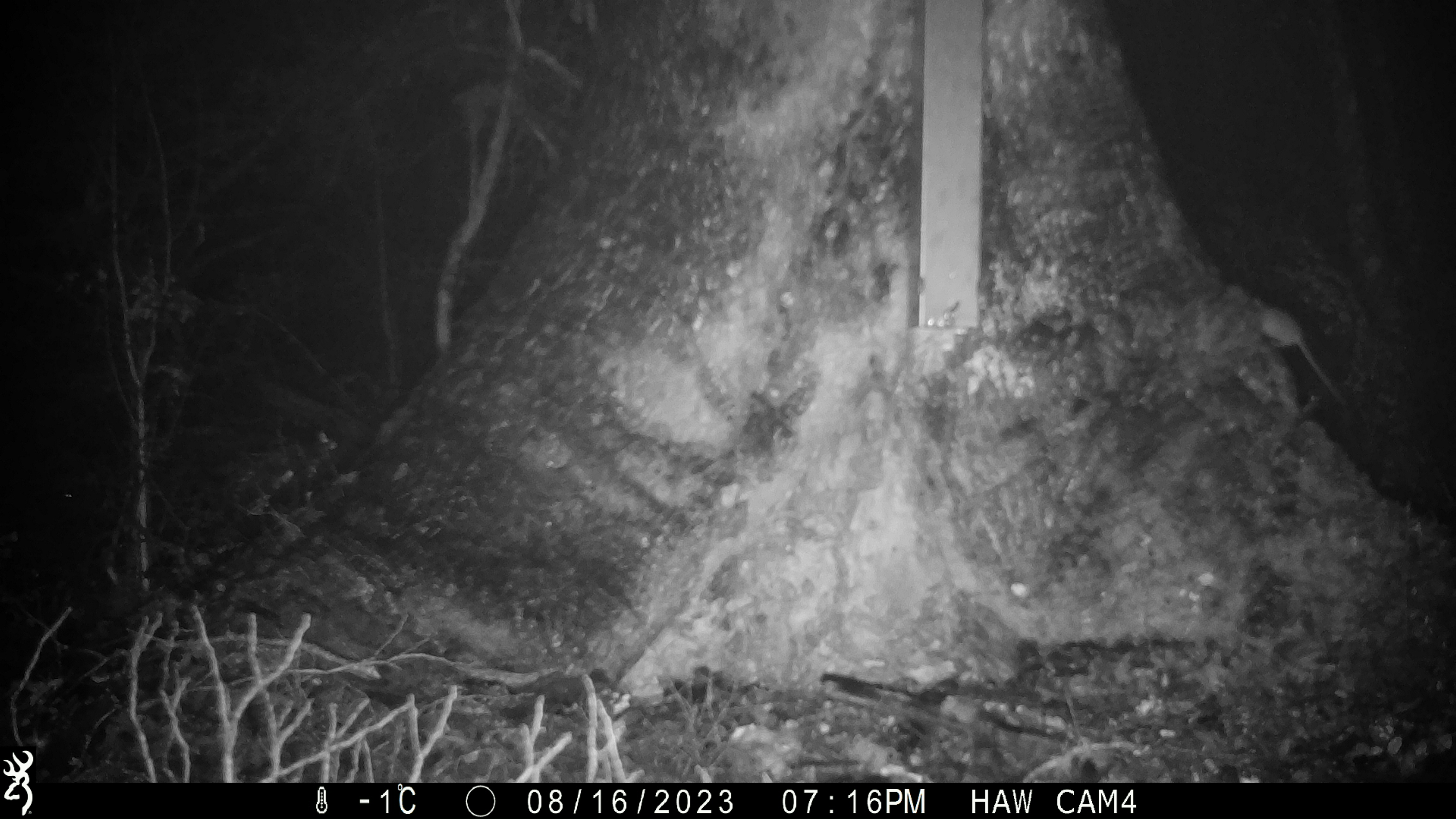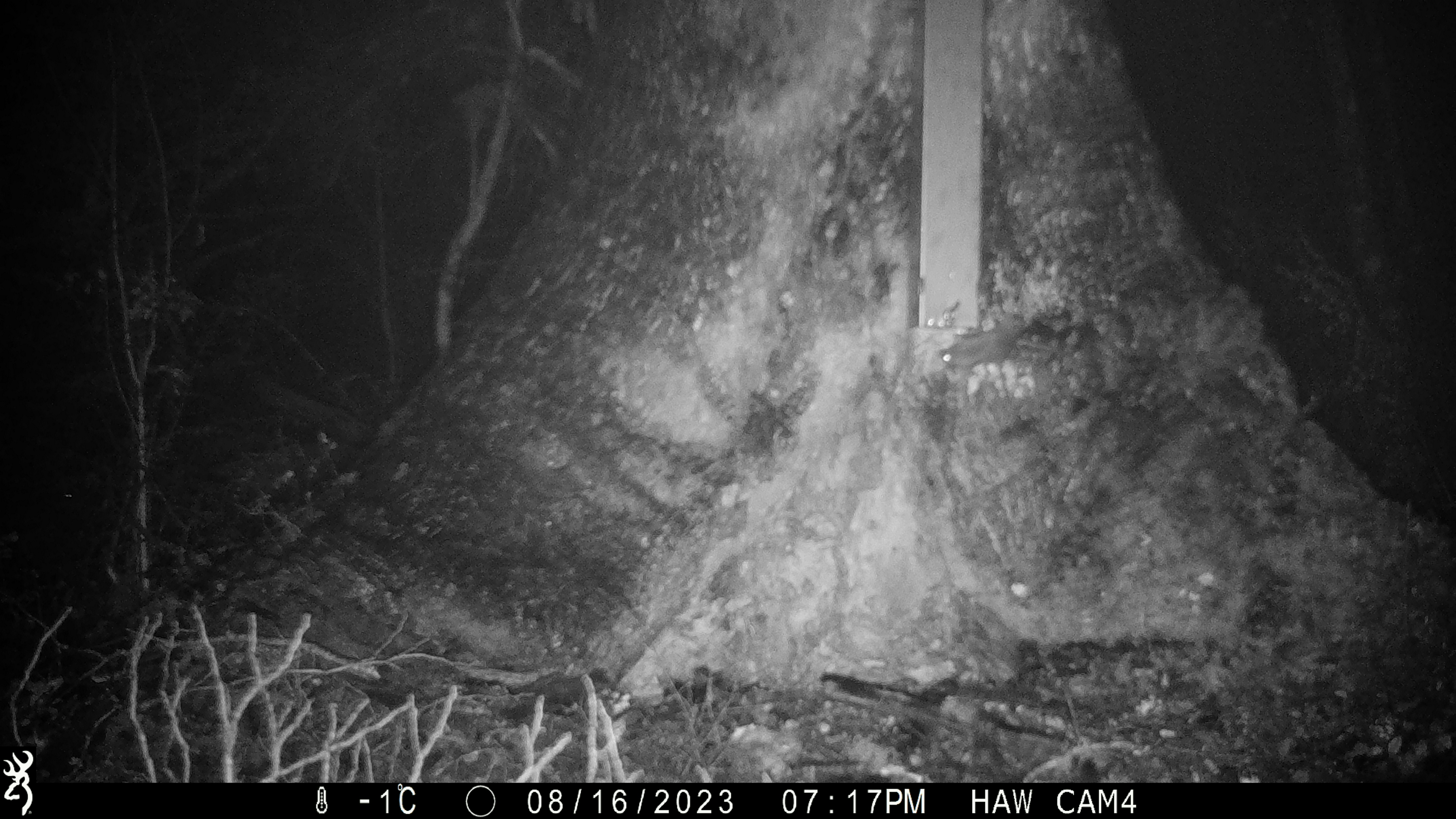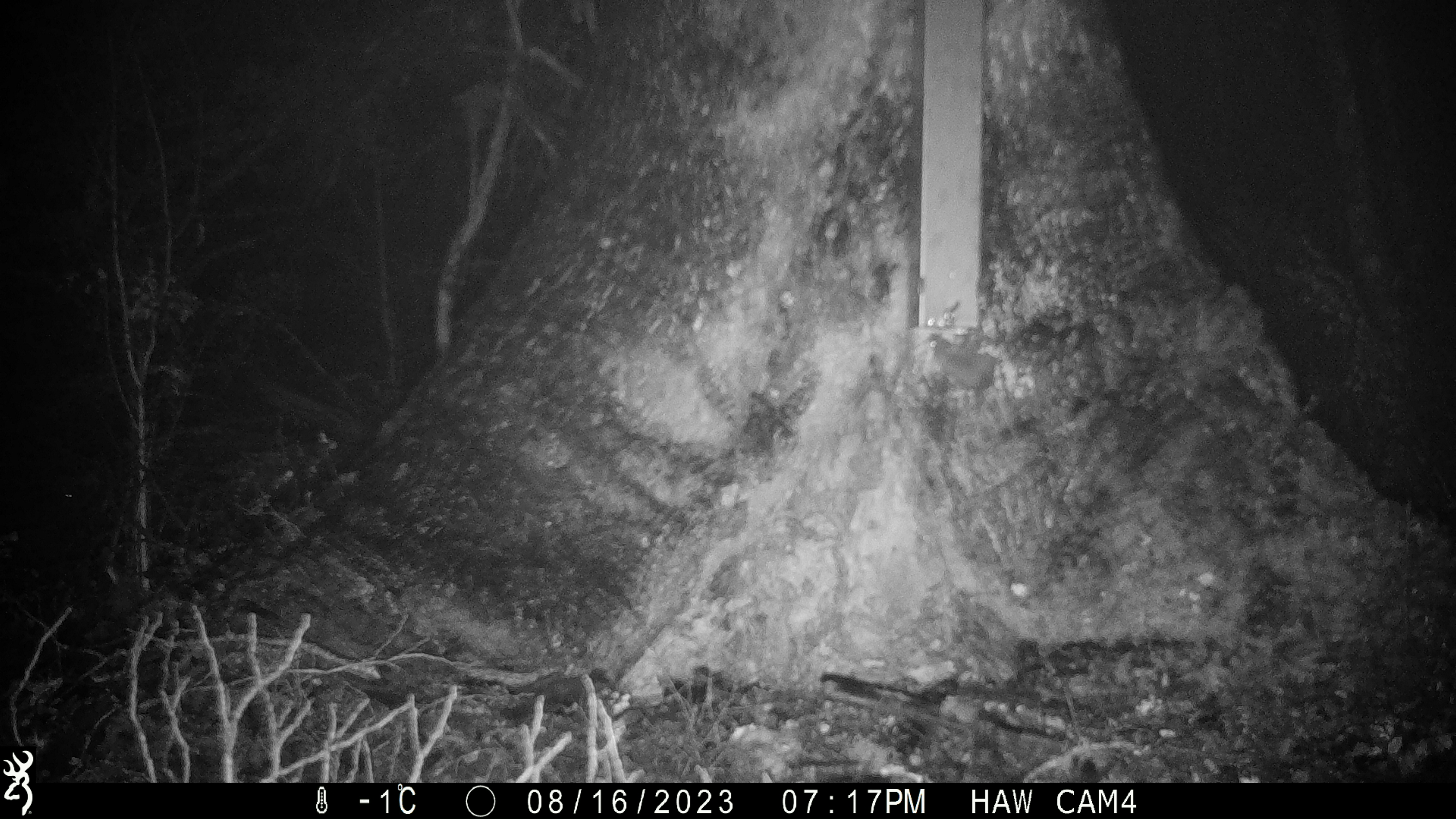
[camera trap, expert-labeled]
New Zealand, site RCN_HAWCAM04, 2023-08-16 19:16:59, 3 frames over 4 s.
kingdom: Animalia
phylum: Chordata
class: Mammalia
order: Rodentia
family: Muridae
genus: Mus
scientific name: Mus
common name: mouse